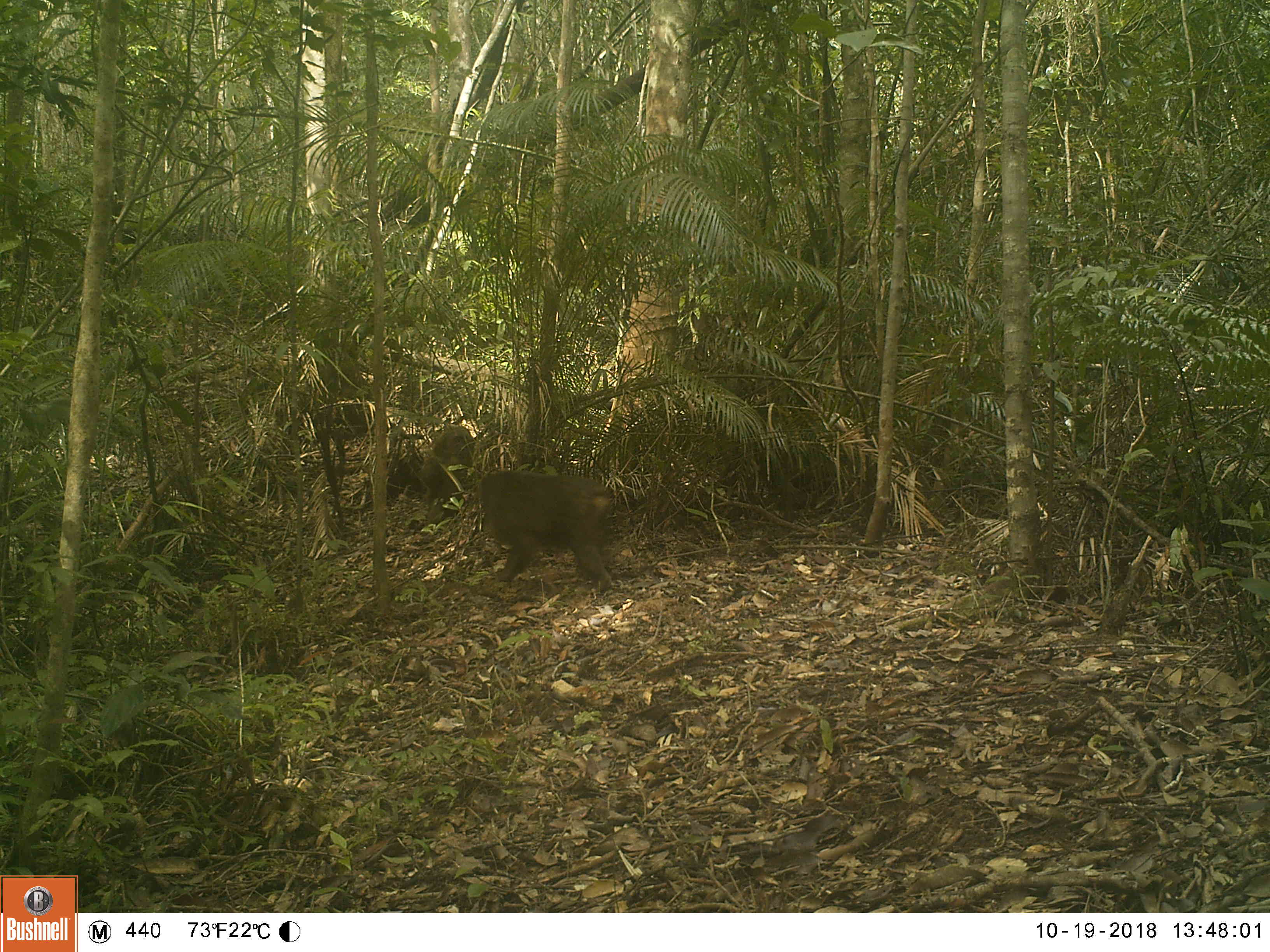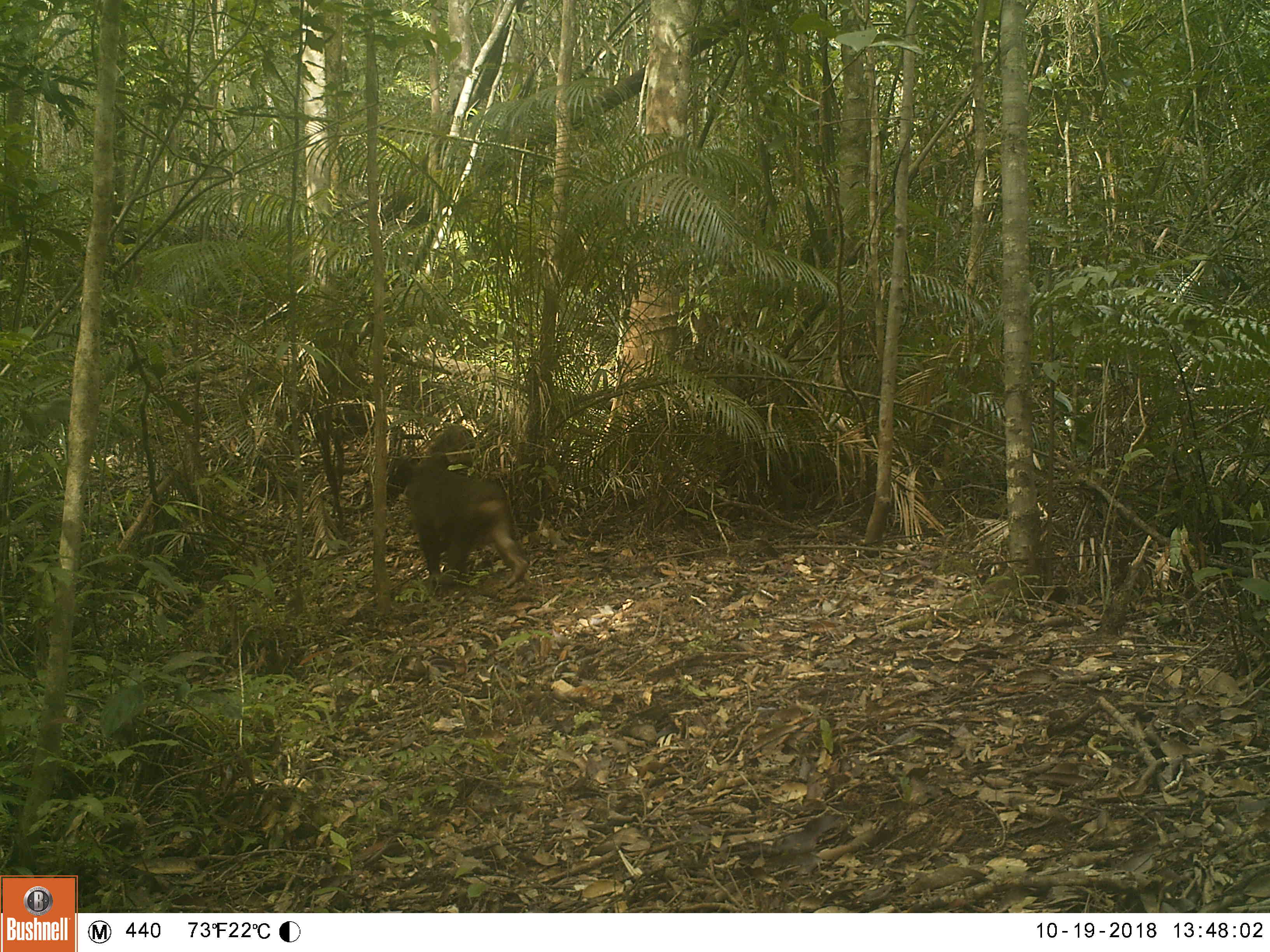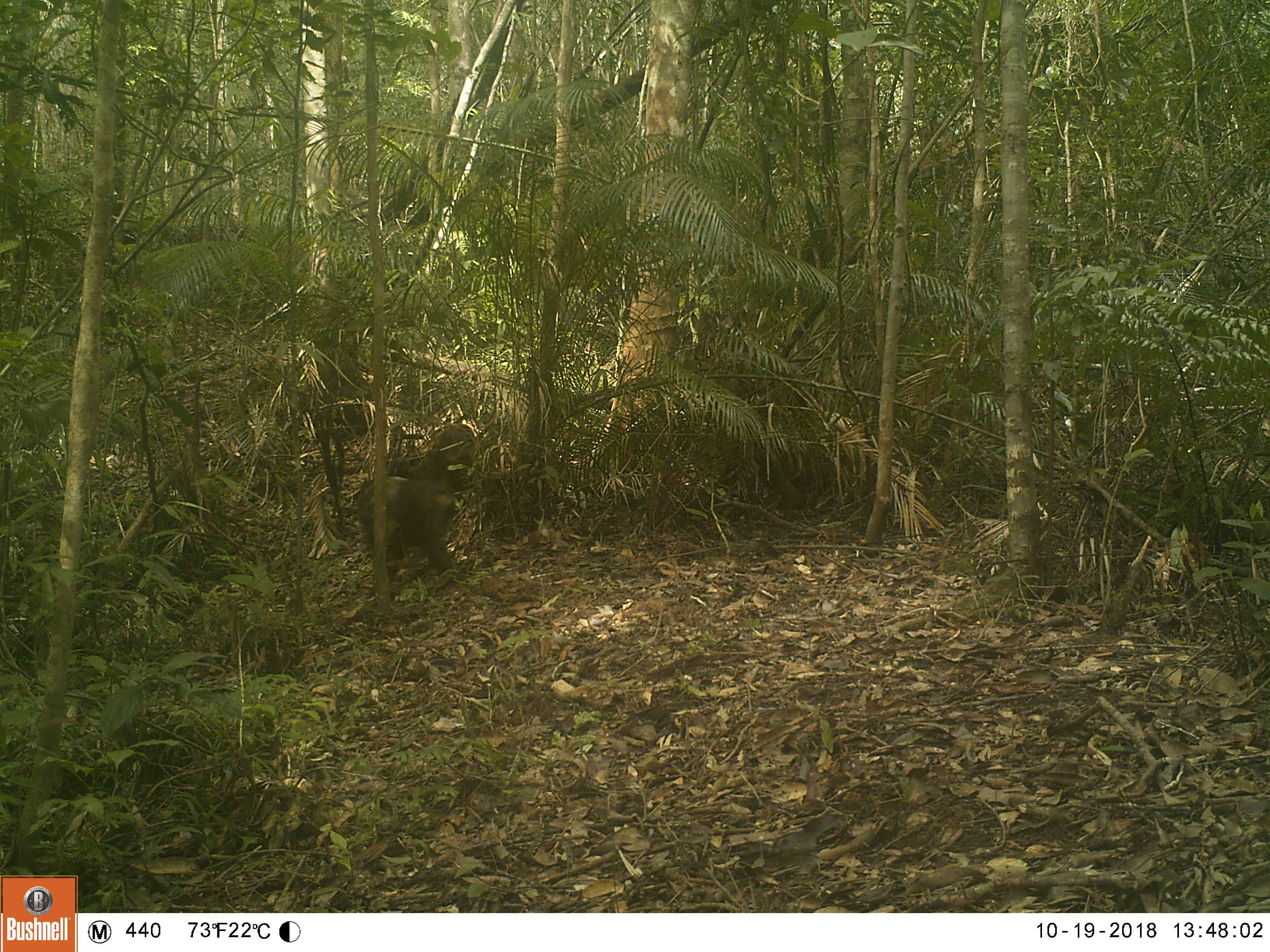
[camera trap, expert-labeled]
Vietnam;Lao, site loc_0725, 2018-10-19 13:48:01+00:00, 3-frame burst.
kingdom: Animalia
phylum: Chordata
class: Mammalia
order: Primates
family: Cercopithecidae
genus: Macaca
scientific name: Macaca arctoides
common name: stump-tailed macaque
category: stump tailed macaque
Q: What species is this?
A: Stump tailed macaque (stump-tailed macaque) (Macaca arctoides).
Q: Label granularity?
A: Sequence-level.